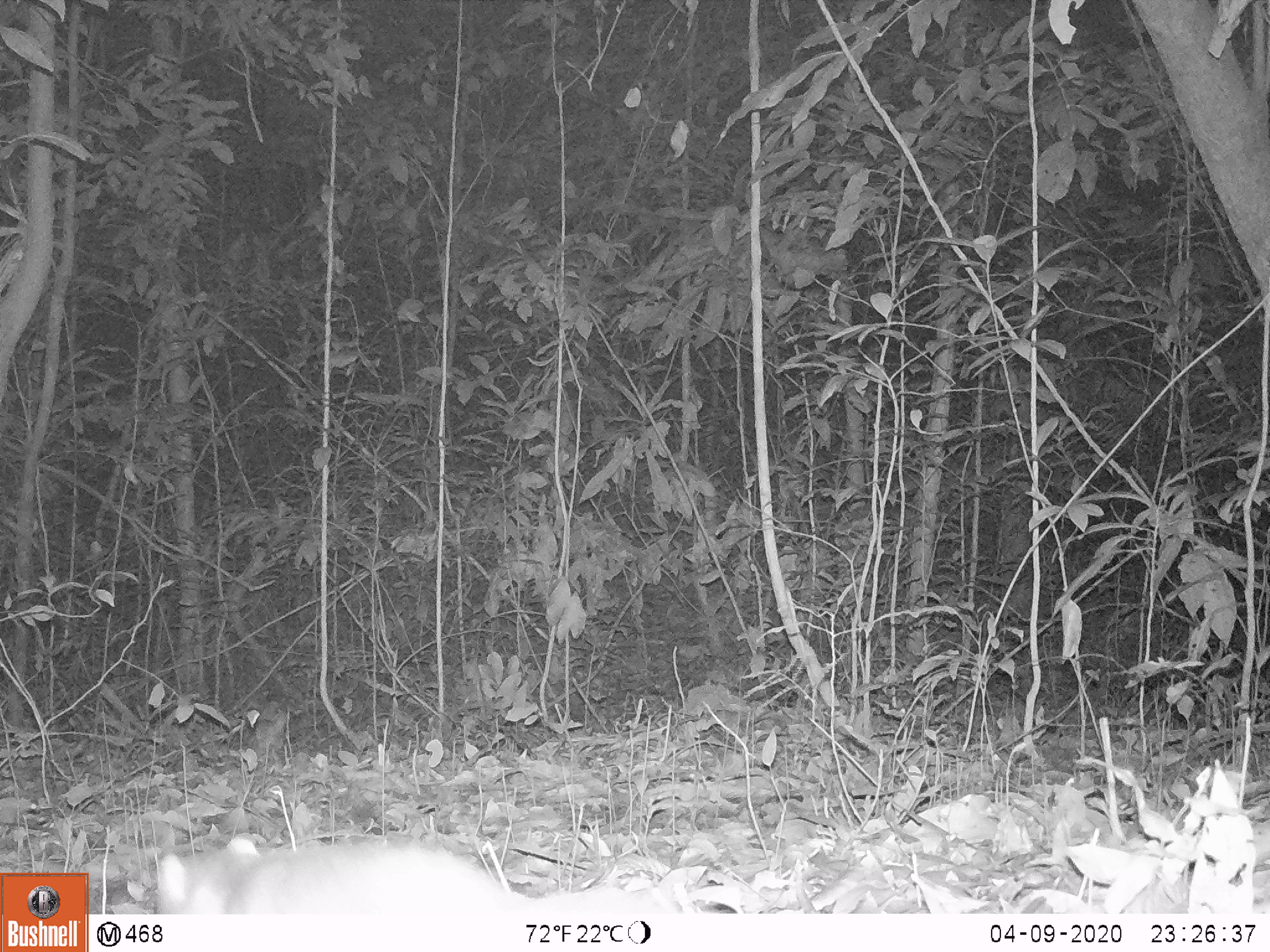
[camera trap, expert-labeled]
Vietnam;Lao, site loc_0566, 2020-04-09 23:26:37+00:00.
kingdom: Animalia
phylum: Chordata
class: Mammalia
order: Carnivora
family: Mustelidae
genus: Melogale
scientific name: Melogale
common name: ferret badger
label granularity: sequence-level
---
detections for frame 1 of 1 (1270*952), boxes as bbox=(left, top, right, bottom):
ferret badger: bbox=(156, 833, 676, 913)